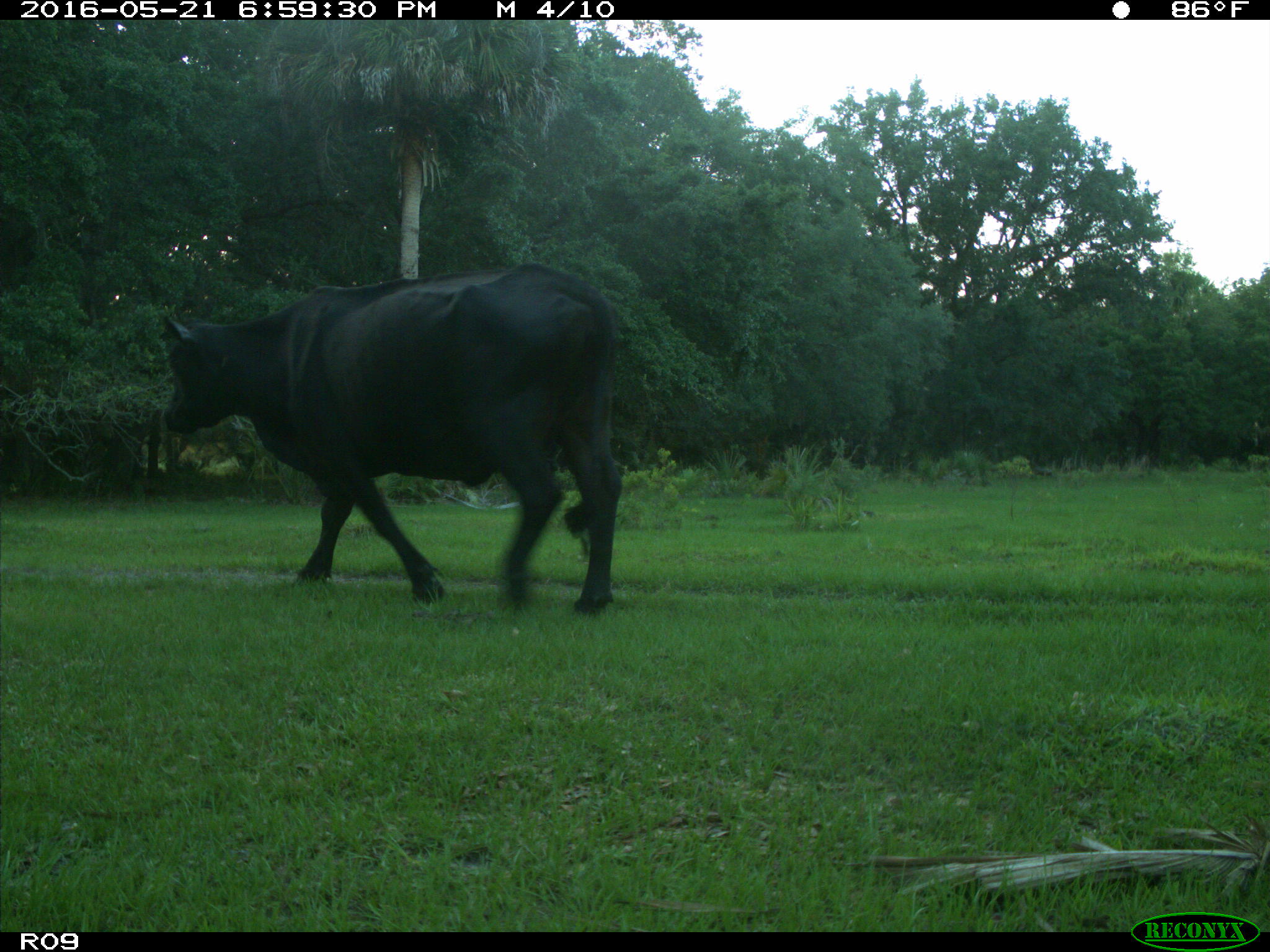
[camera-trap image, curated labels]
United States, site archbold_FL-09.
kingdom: Animalia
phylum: Chordata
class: Mammalia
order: Artiodactyla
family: Bovidae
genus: Bos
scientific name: Bos taurus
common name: domestic cow